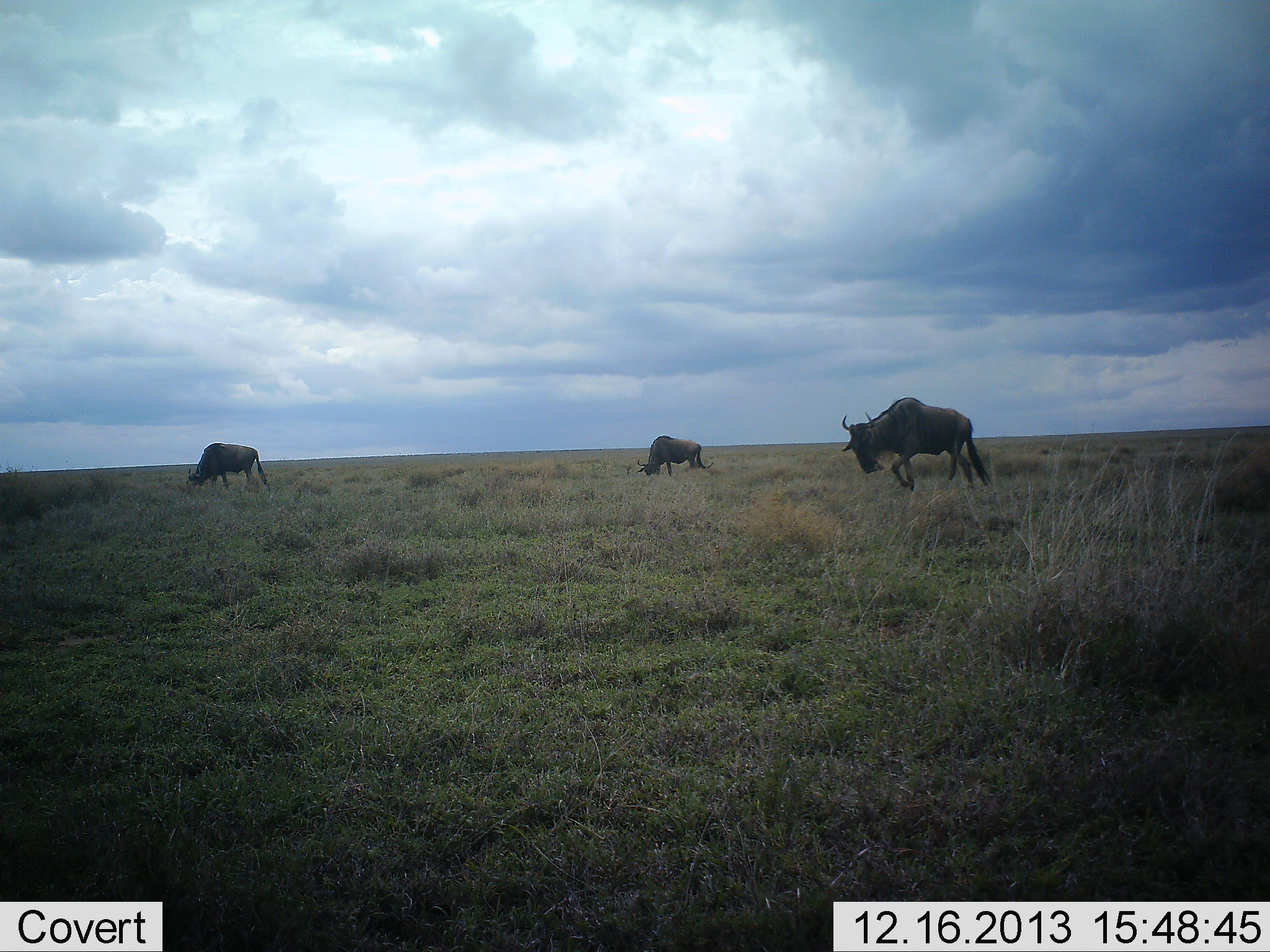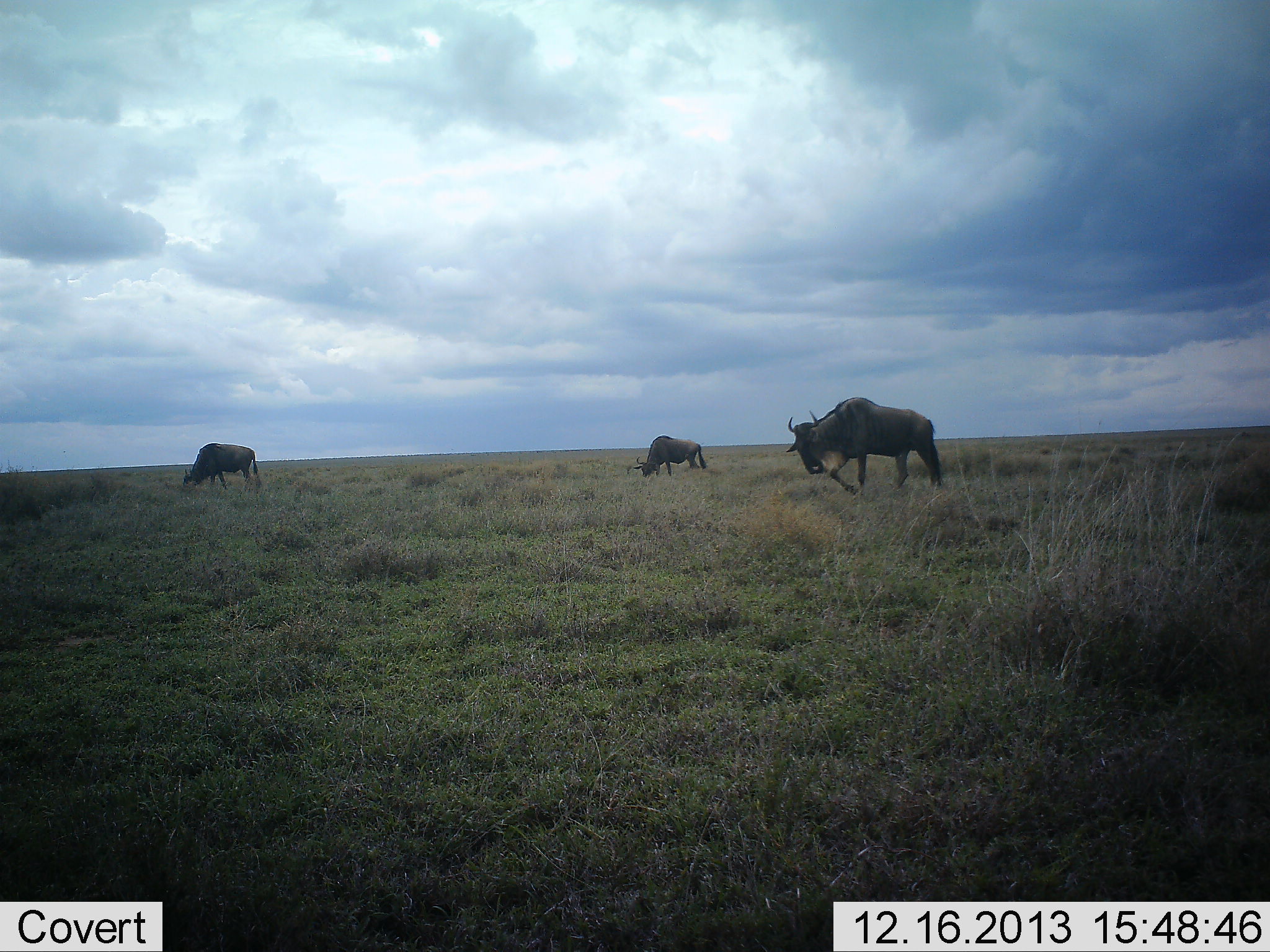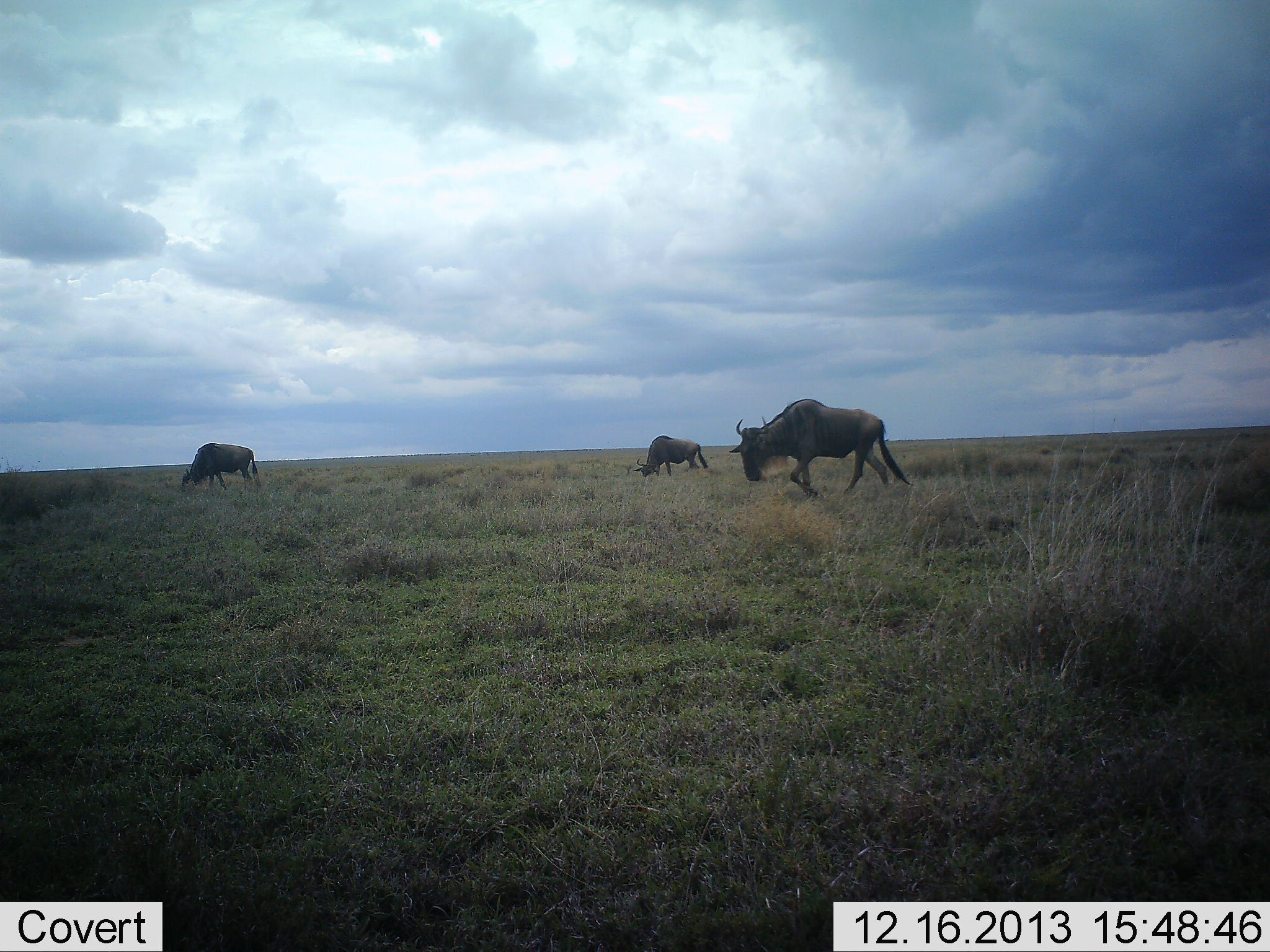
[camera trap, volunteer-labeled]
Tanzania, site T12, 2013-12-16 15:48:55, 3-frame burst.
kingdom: Animalia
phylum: Chordata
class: Mammalia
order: Artiodactyla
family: Bovidae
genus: Connochaetes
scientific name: Connochaetes taurinus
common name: blue wildebeest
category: wildebeest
Wildebeest (blue wildebeest) (Connochaetes taurinus), count 3. Behavior (volunteer vote fractions): standing 0%, resting 0%, moving 60%, interacting 0%. Young present (vote fraction): 0%. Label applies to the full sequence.